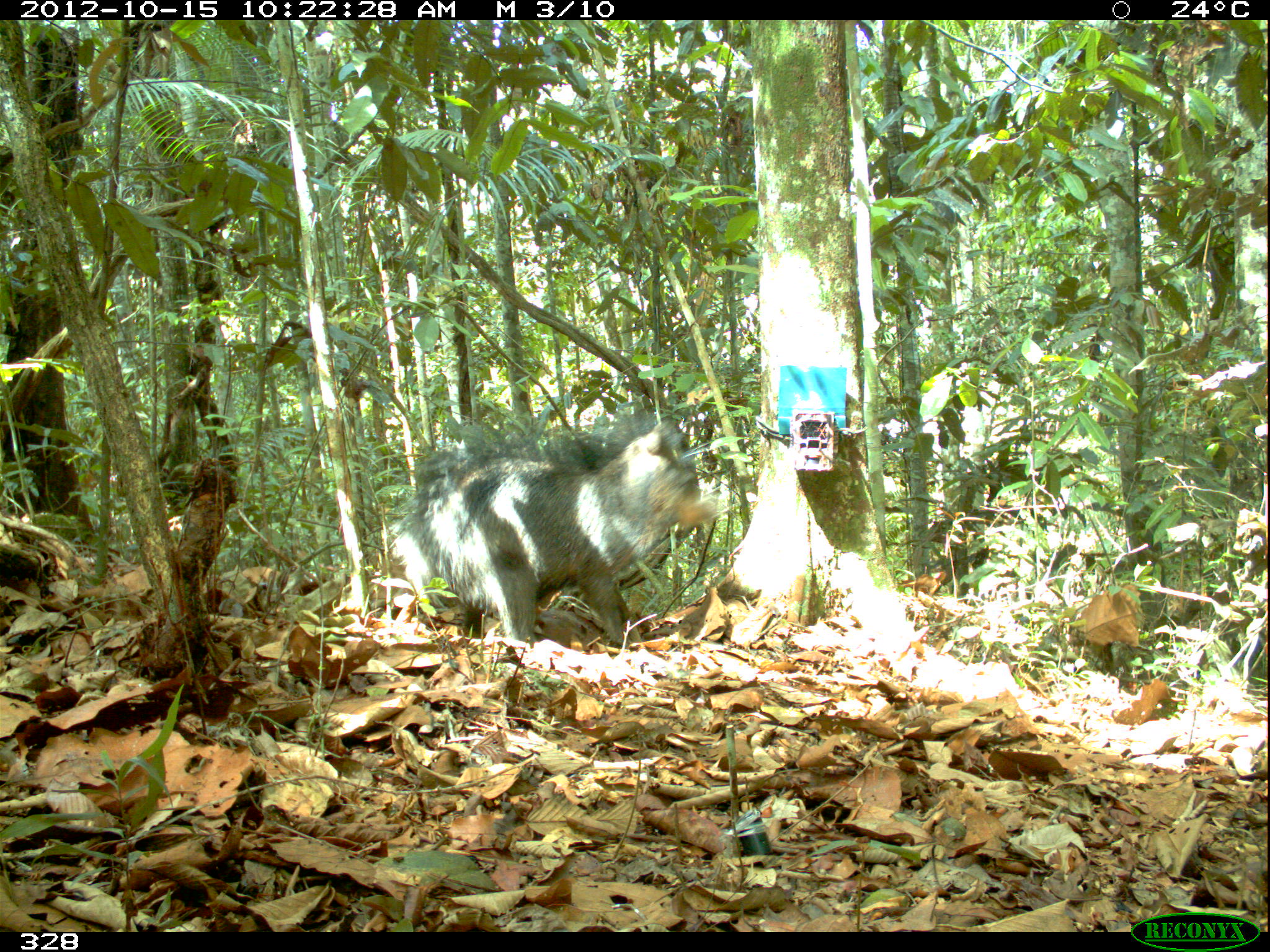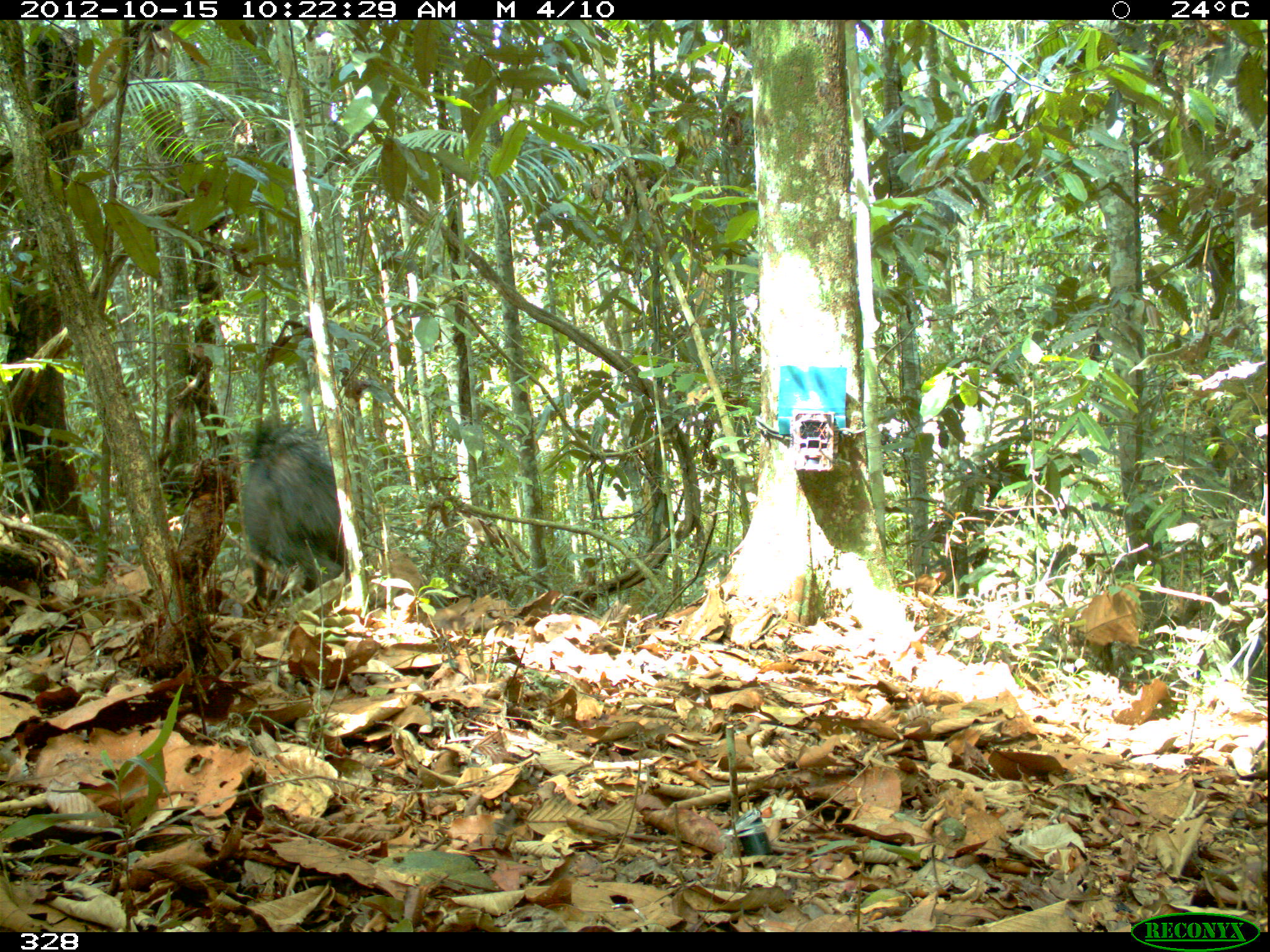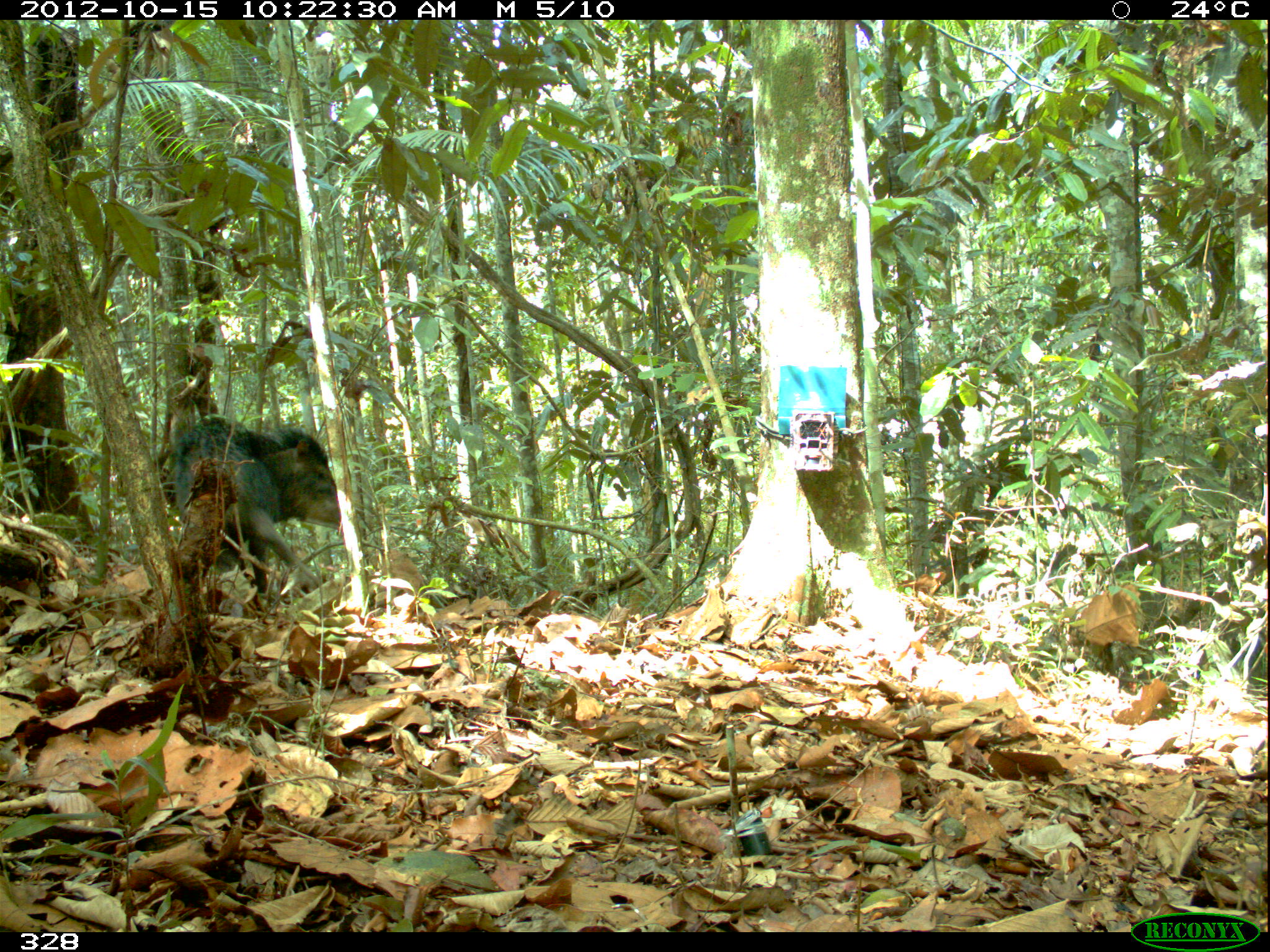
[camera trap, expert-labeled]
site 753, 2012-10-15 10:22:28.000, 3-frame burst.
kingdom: Animalia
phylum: Chordata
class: Mammalia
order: Artiodactyla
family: Tayassuidae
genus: Tayassu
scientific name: Tayassu pecari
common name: white-lipped peccary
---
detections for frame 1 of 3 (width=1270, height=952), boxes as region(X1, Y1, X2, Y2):
tayassu pecari: region(396, 402, 716, 641)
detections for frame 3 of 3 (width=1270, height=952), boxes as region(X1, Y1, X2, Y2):
tayassu pecari: region(151, 415, 343, 611)